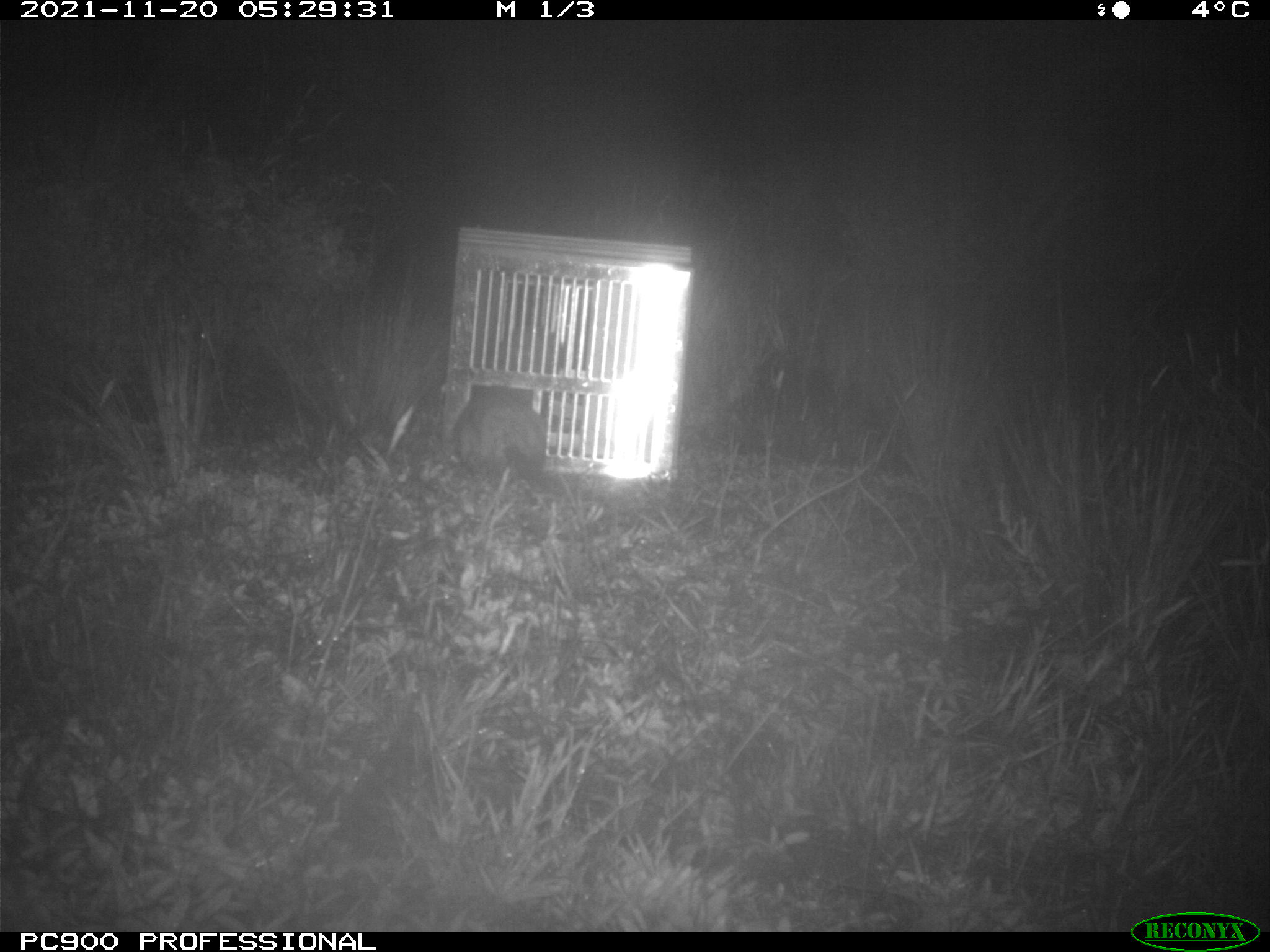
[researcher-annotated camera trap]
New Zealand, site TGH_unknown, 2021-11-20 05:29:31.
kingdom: Animalia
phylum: Chordata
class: Mammalia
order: Carnivora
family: Mustelidae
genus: Mustela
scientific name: Mustela furo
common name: ferret